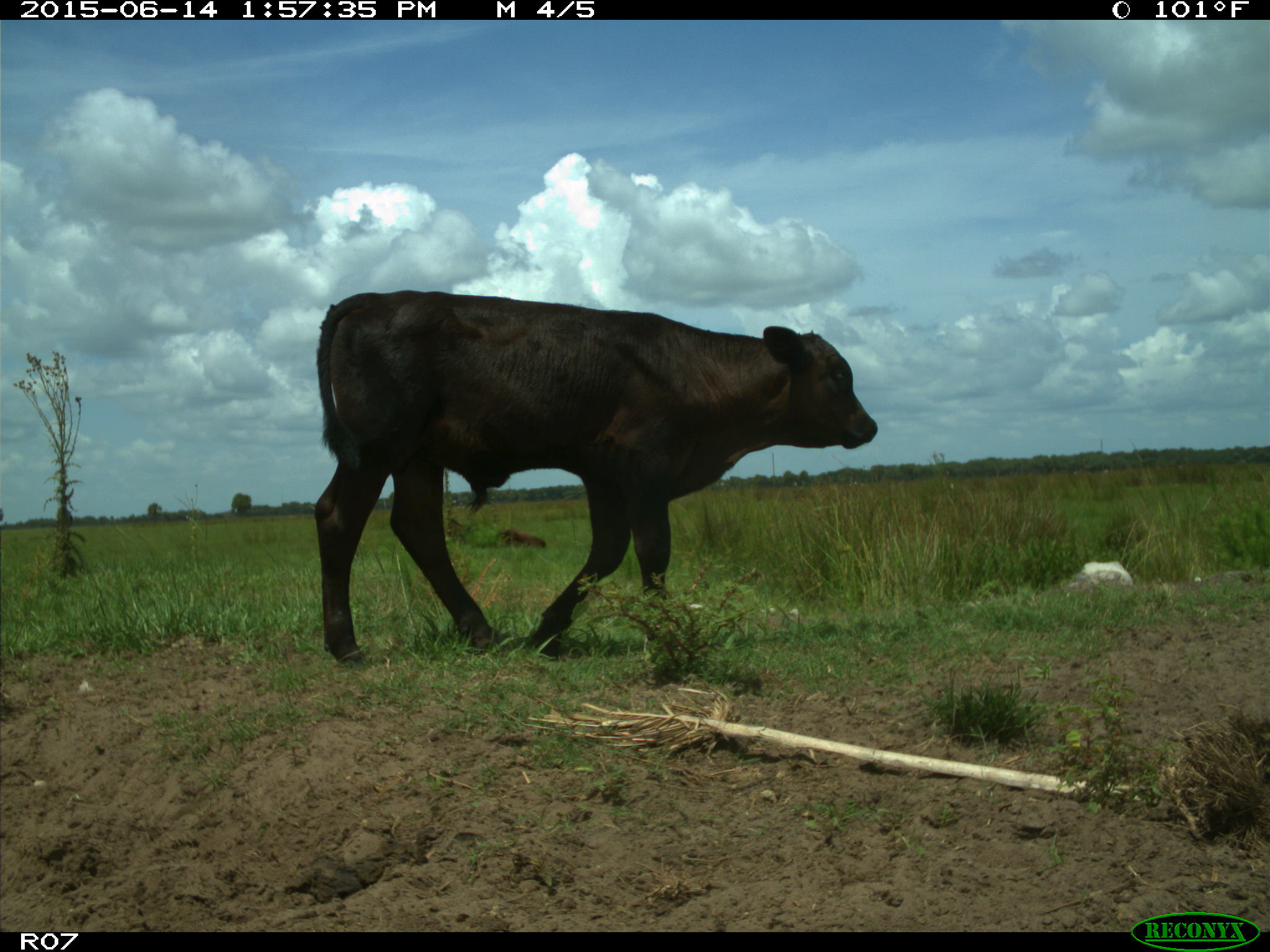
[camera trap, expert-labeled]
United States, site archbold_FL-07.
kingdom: Animalia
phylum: Chordata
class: Mammalia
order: Artiodactyla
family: Bovidae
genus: Bos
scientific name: Bos taurus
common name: domestic cow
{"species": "Bos taurus (domestic cow)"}